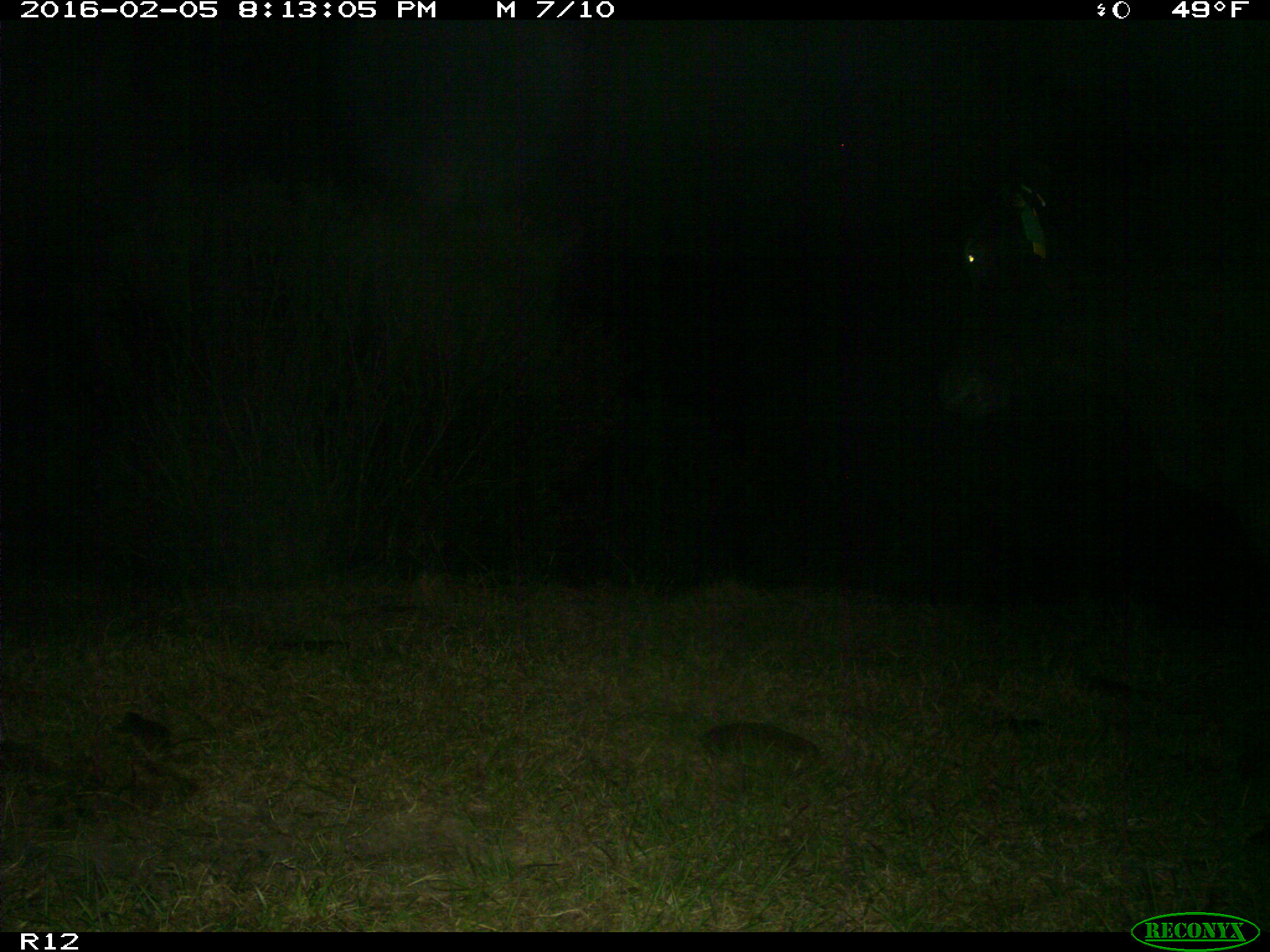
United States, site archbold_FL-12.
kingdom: Animalia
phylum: Chordata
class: Mammalia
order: Artiodactyla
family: Bovidae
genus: Bos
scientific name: Bos taurus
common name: domestic cow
Bos taurus (domestic cow).